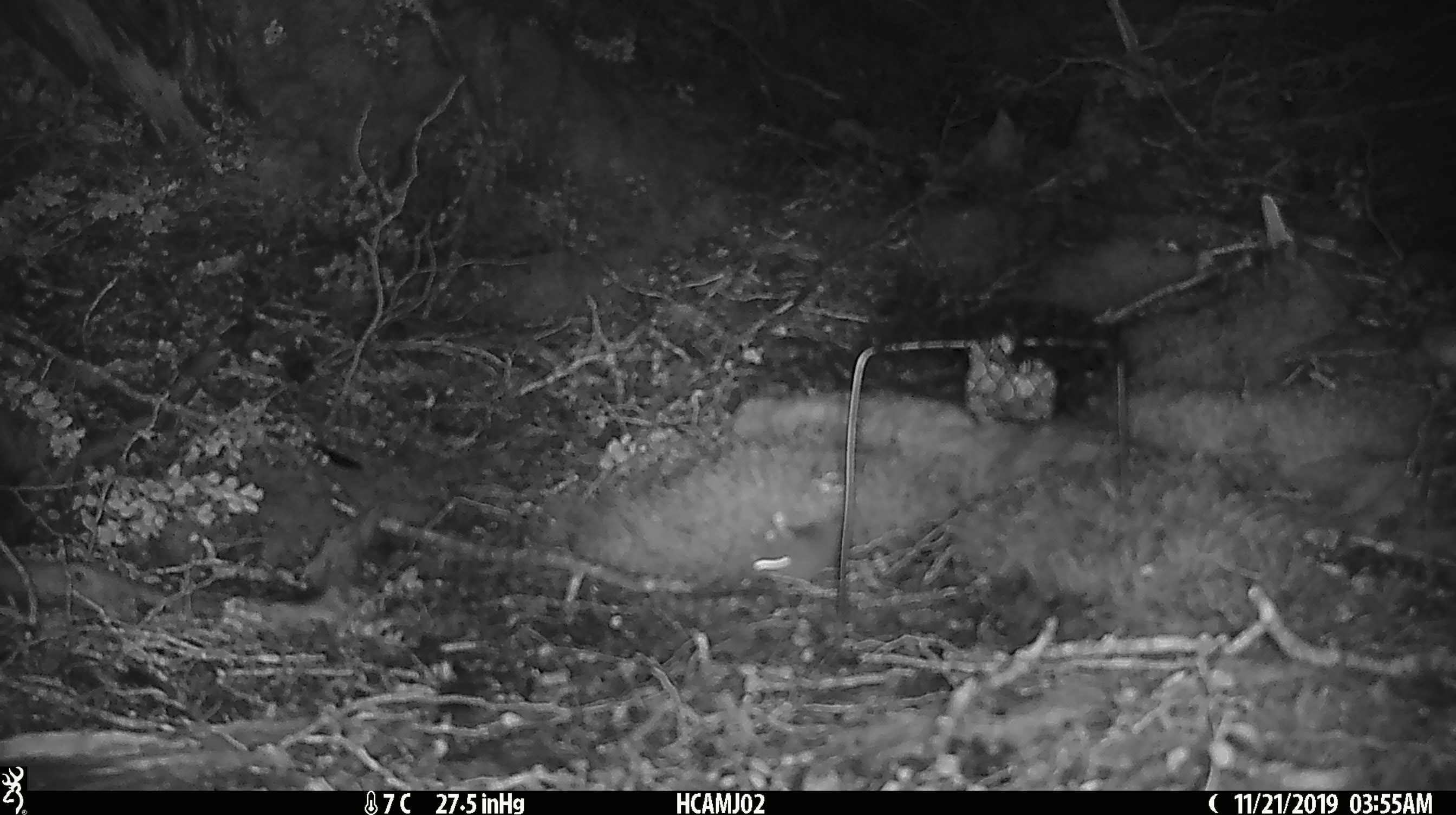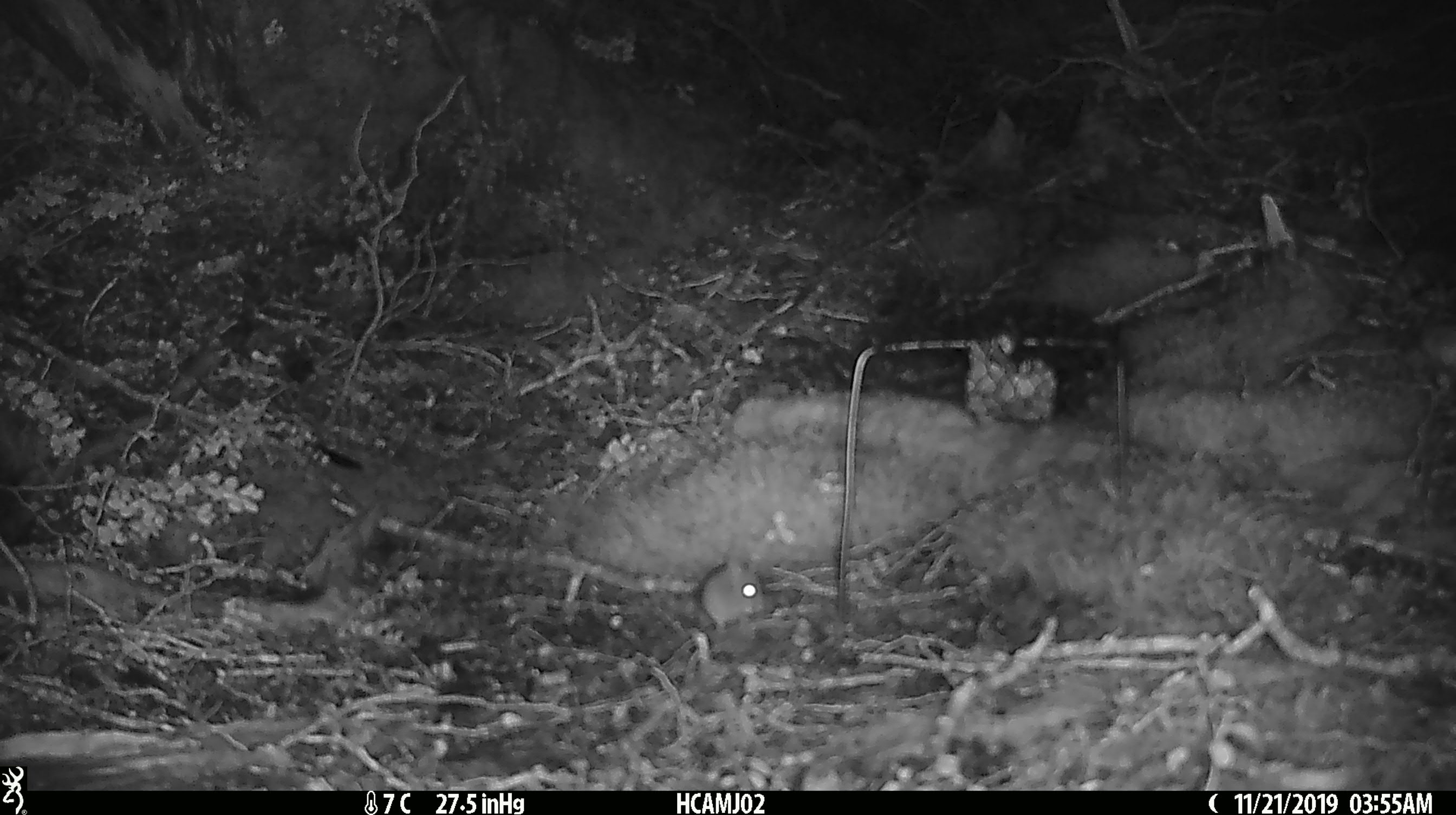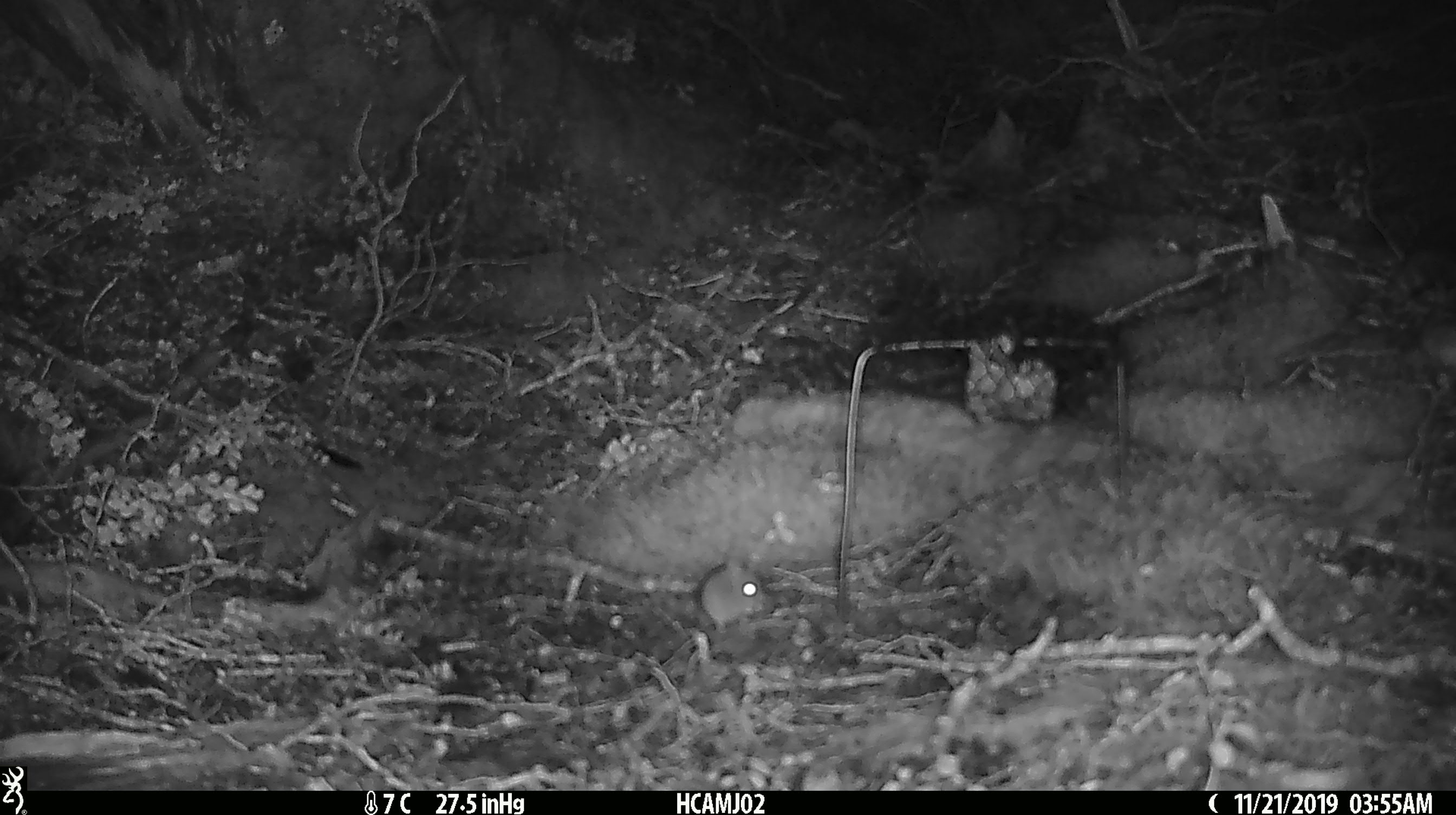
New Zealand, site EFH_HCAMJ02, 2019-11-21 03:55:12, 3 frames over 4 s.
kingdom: Animalia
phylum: Chordata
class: Mammalia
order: Rodentia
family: Muridae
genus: Mus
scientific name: Mus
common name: mouse